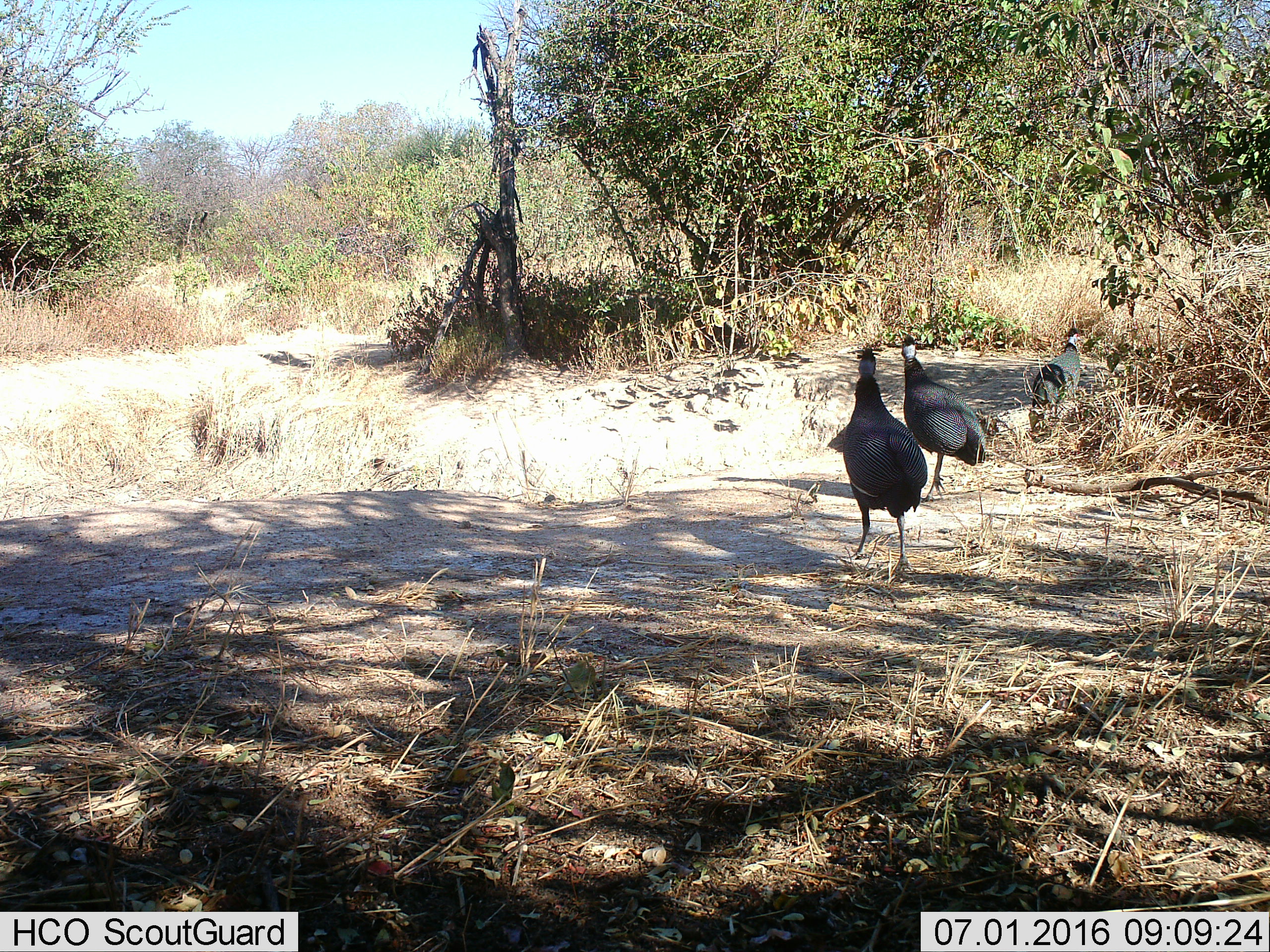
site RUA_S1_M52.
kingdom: Animalia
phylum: Chordata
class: Aves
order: Galliformes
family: Numididae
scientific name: Numididae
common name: guineafowl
Guineafowl (Numididae), count 3. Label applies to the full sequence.